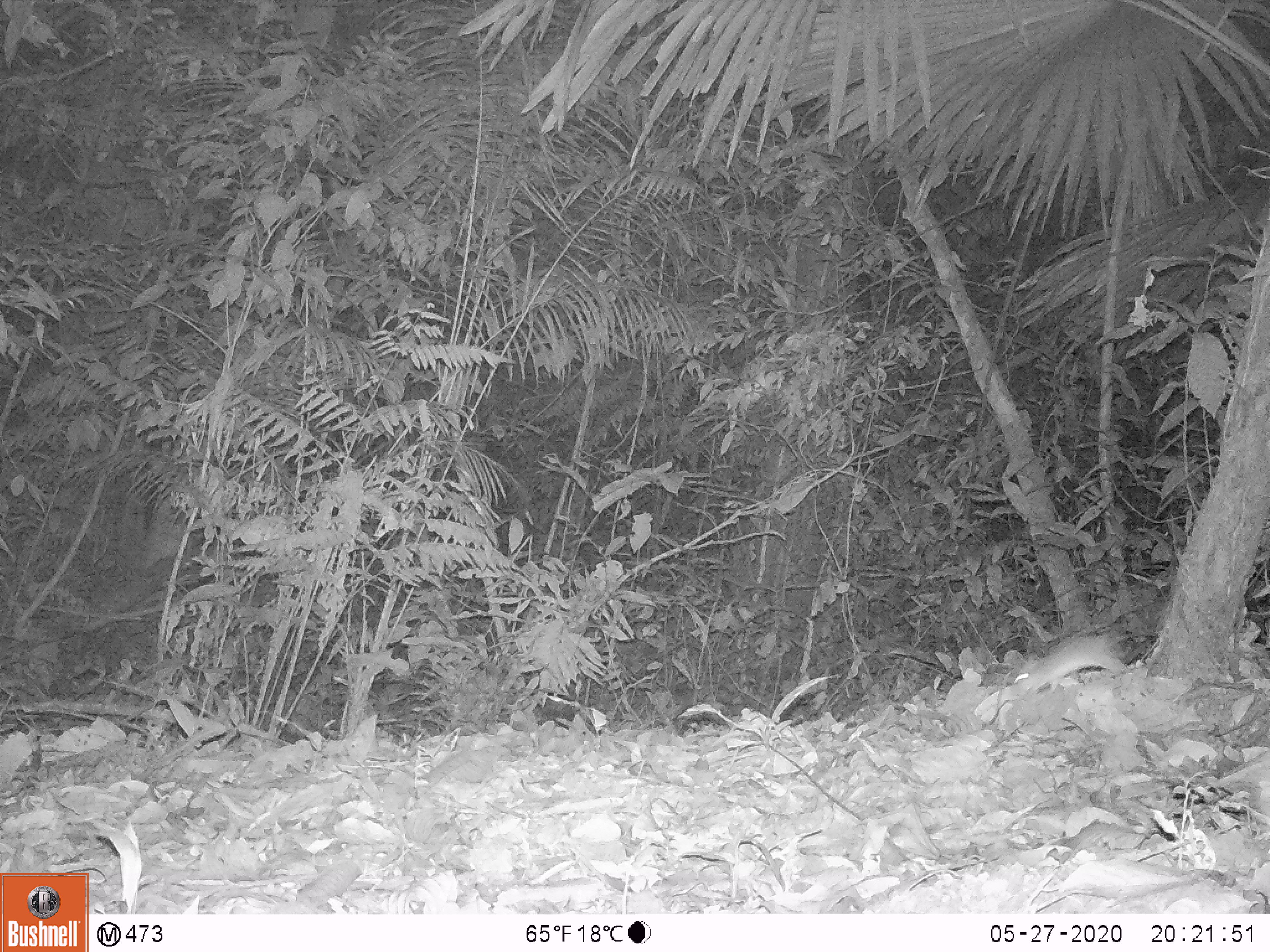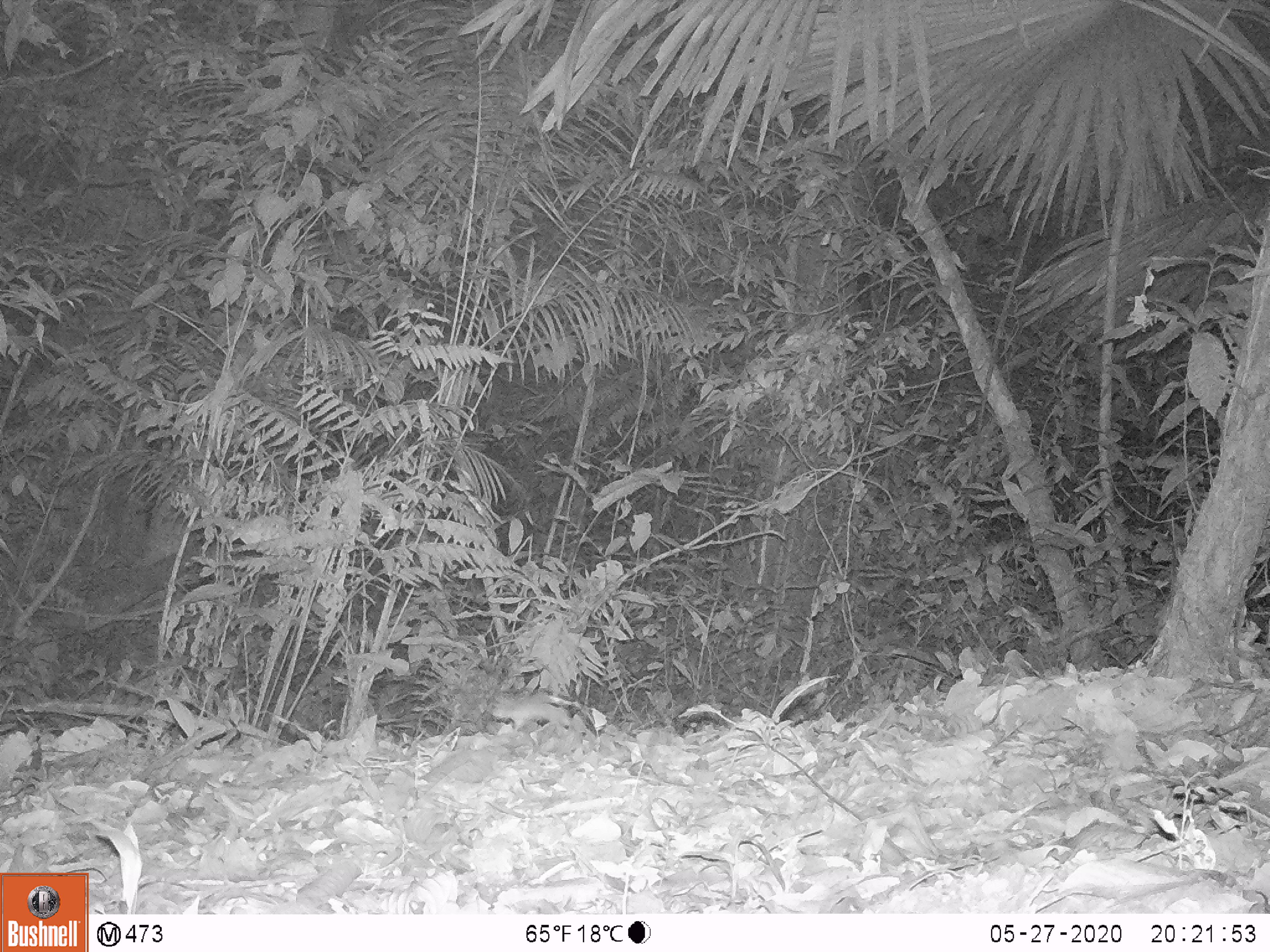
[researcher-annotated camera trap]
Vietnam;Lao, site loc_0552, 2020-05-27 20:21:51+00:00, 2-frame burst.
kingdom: Animalia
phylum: Chordata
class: Mammalia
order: Rodentia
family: Muridae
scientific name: Muridae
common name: old-world mice and rats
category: unidentified murid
Unidentified murid (old-world mice and rats) (Muridae). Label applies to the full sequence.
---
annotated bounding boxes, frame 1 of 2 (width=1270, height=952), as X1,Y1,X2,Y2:
unidentified murid: 1008,630,1127,691